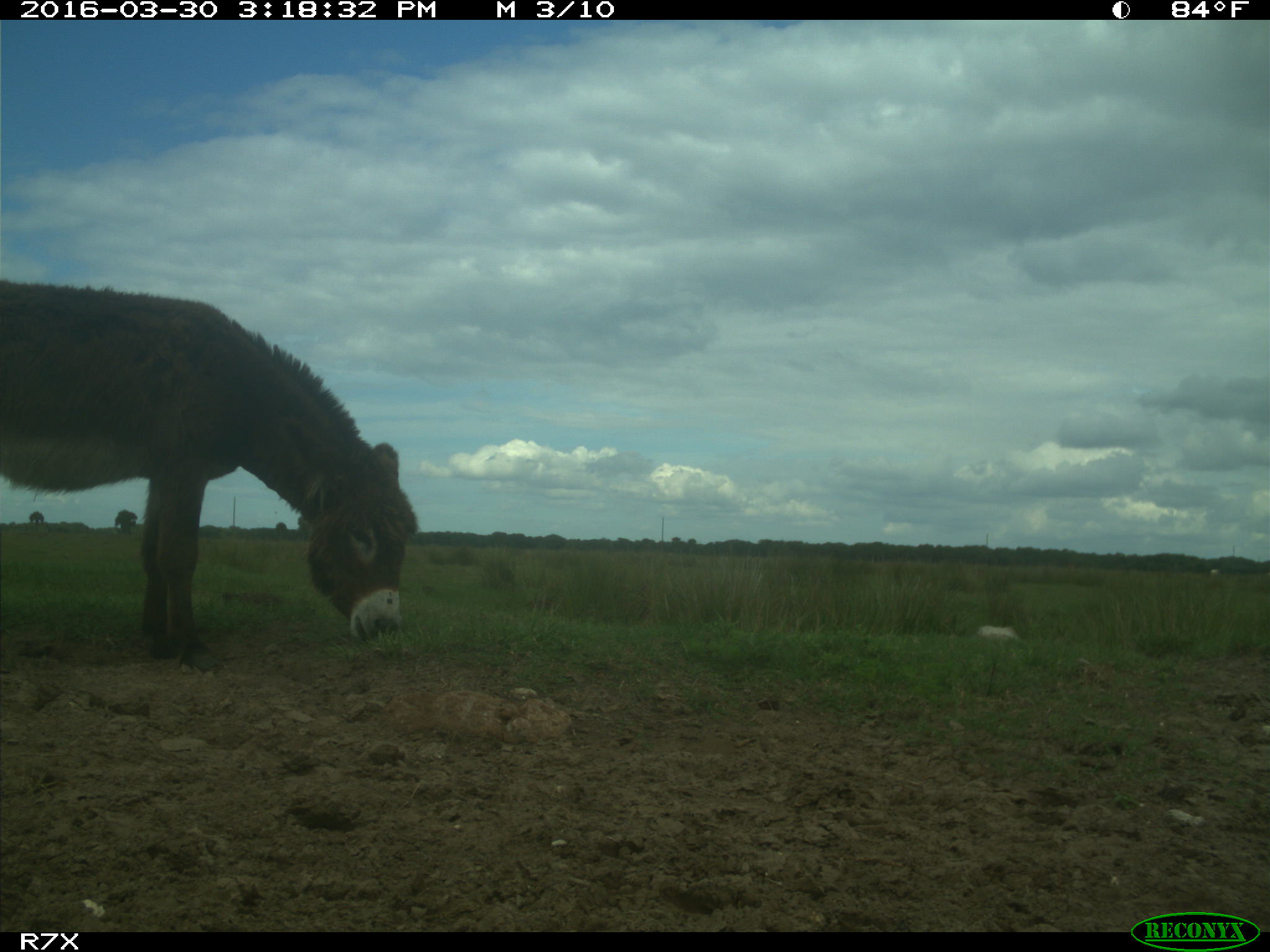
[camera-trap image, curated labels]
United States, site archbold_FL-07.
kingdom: Animalia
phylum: Chordata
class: Mammalia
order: Artiodactyla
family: Bovidae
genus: Bos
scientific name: Bos taurus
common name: domestic cow